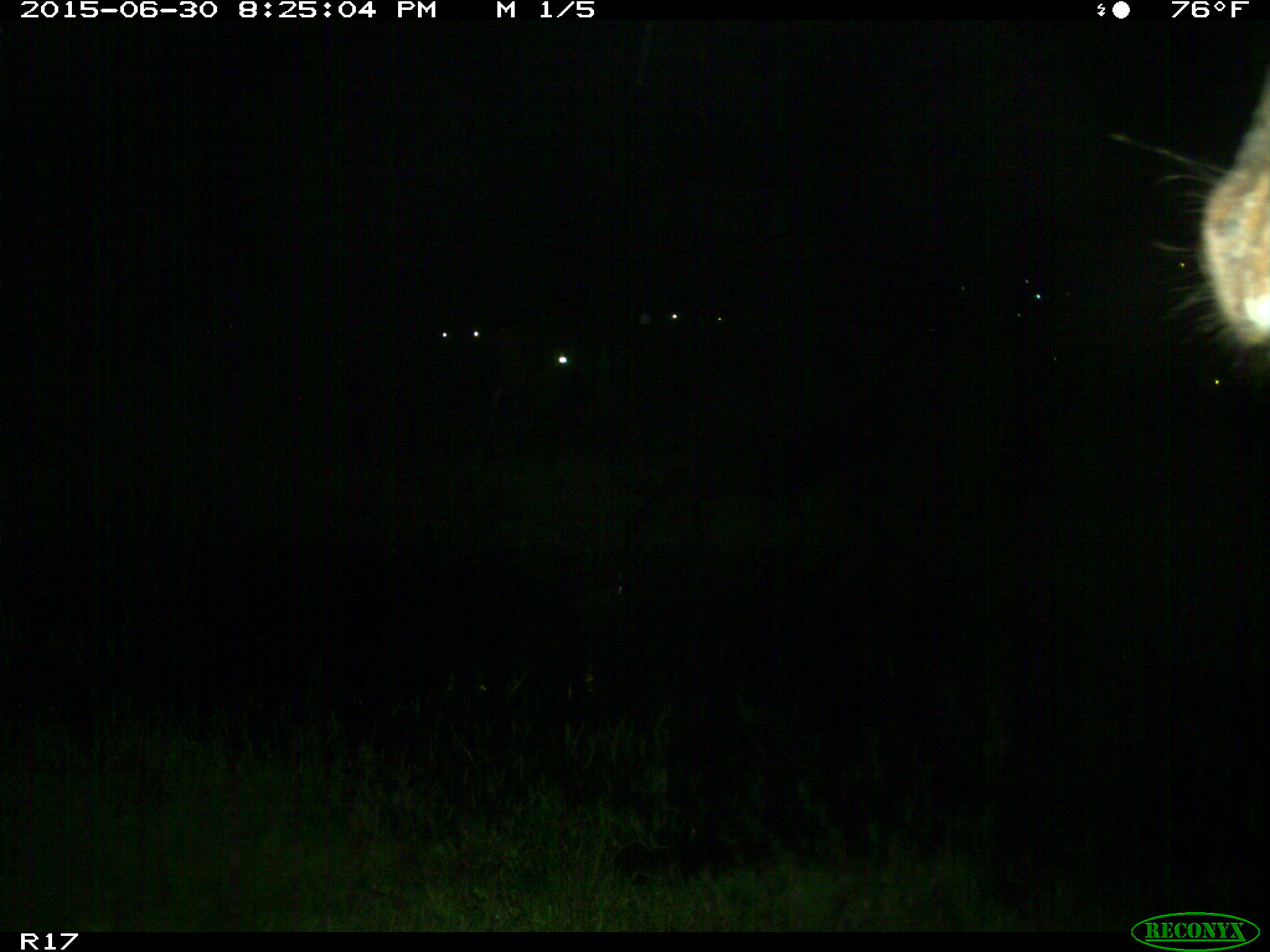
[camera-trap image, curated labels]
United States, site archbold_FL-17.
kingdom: Animalia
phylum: Chordata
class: Mammalia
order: Artiodactyla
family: Bovidae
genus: Bos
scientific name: Bos taurus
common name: domestic cow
Bos taurus (domestic cow).